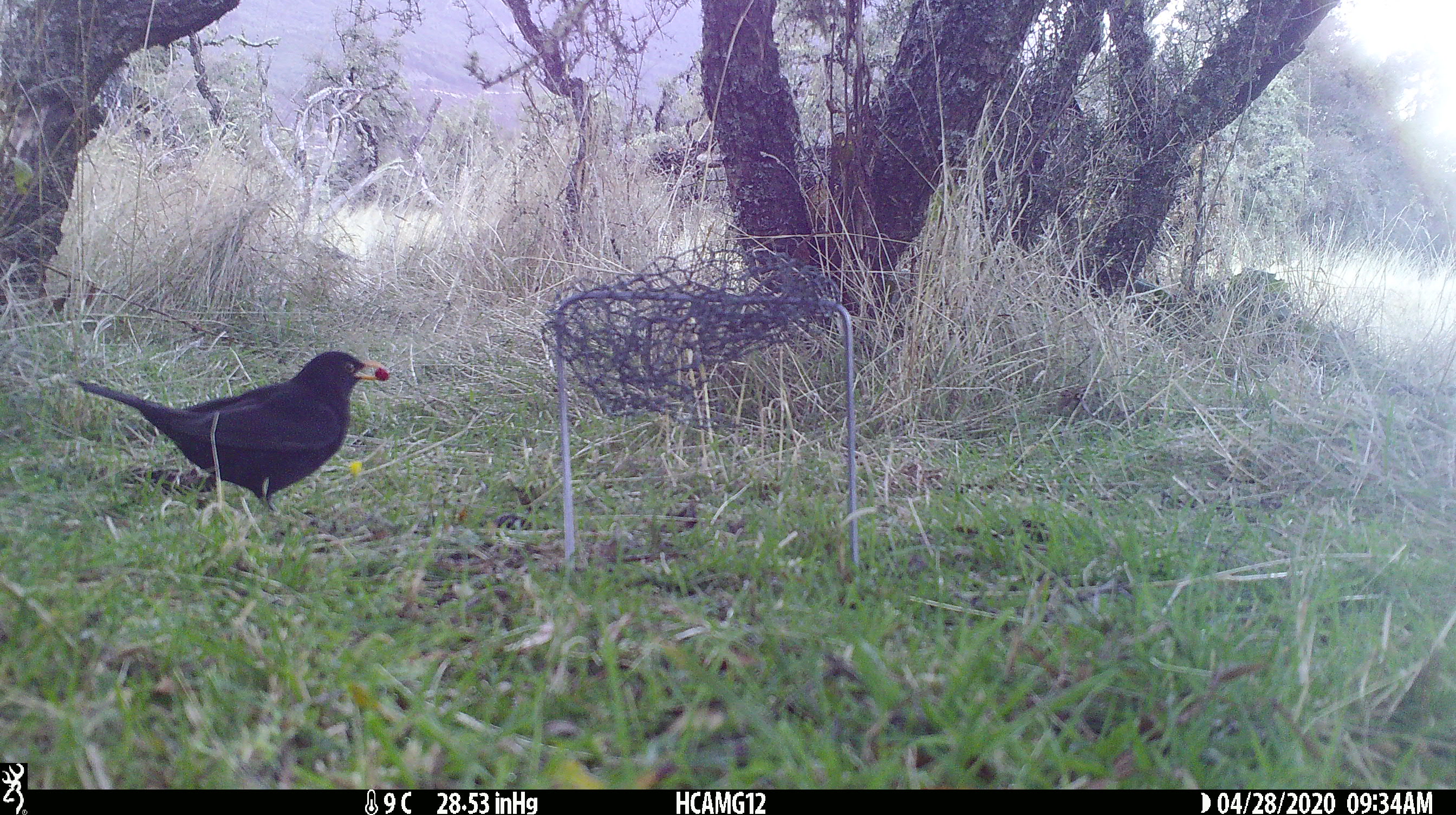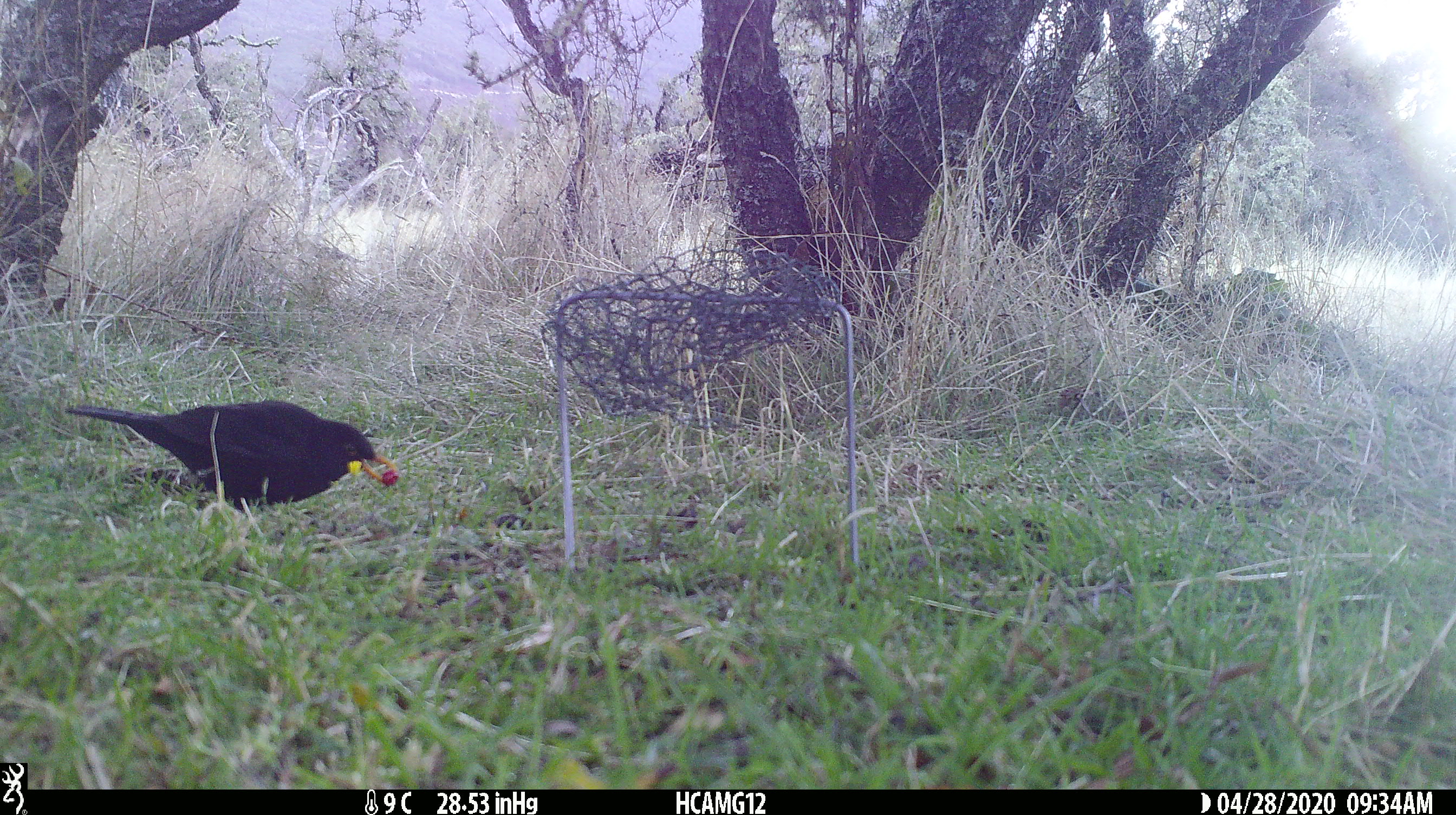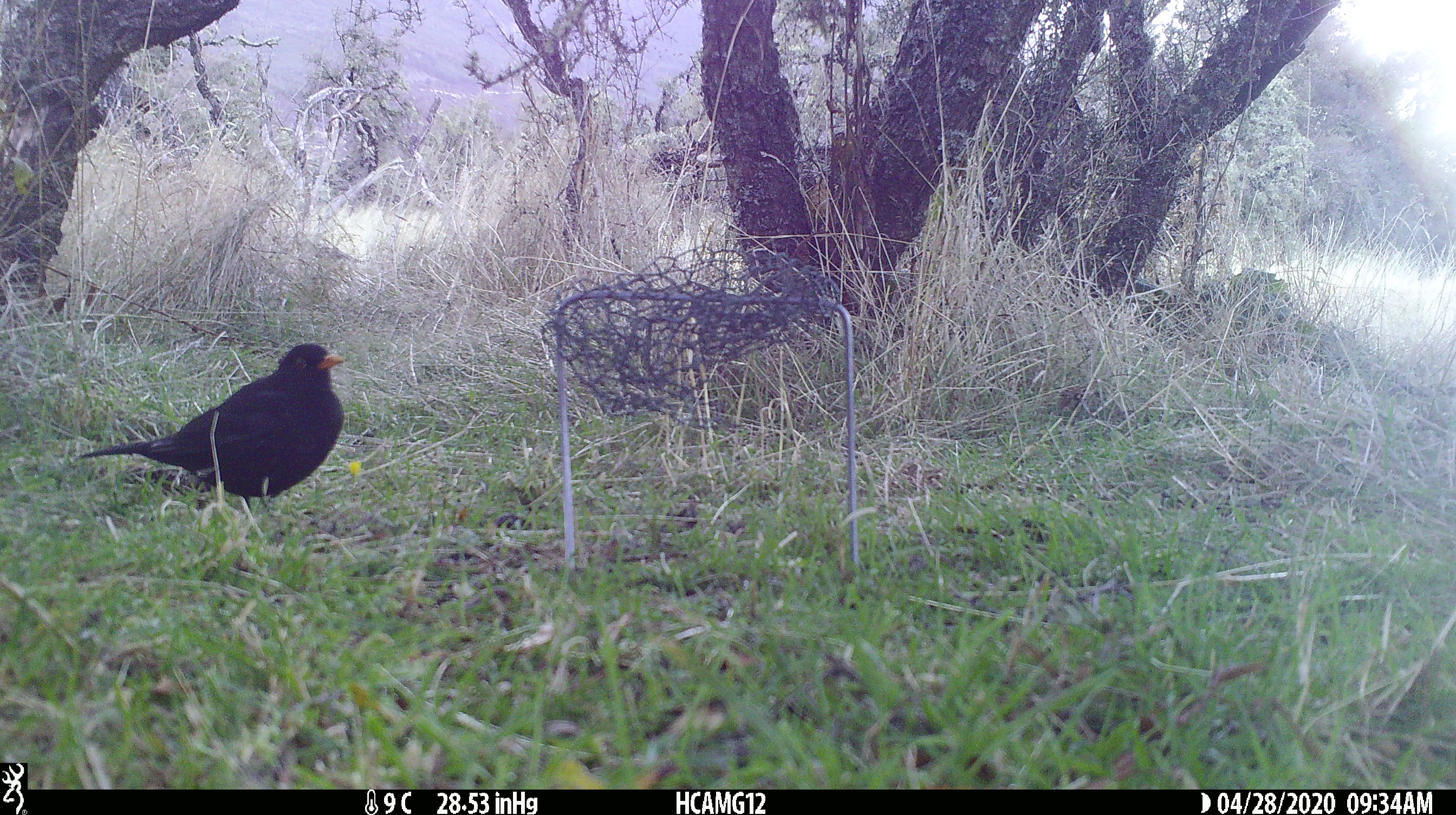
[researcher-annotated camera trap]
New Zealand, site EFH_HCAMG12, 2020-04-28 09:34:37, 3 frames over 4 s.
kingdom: Animalia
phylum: Chordata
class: Aves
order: Passeriformes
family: Turdidae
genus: Turdus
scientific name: Turdus merula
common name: eurasian blackbird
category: blackbird